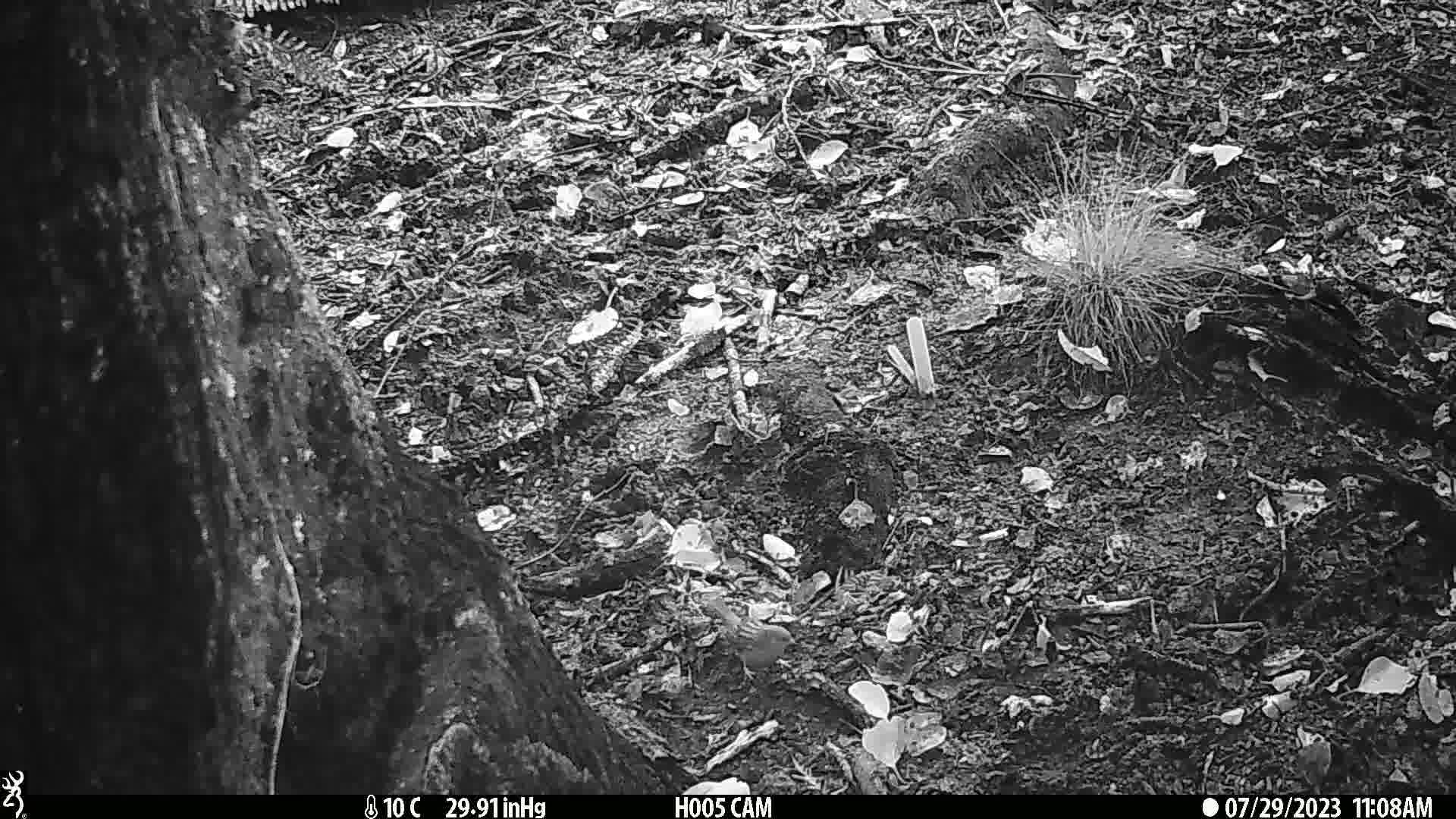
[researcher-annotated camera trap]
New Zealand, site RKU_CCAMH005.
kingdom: Animalia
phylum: Chordata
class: Aves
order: Passeriformes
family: Prunellidae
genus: Prunella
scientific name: Prunella modularis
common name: dunnock